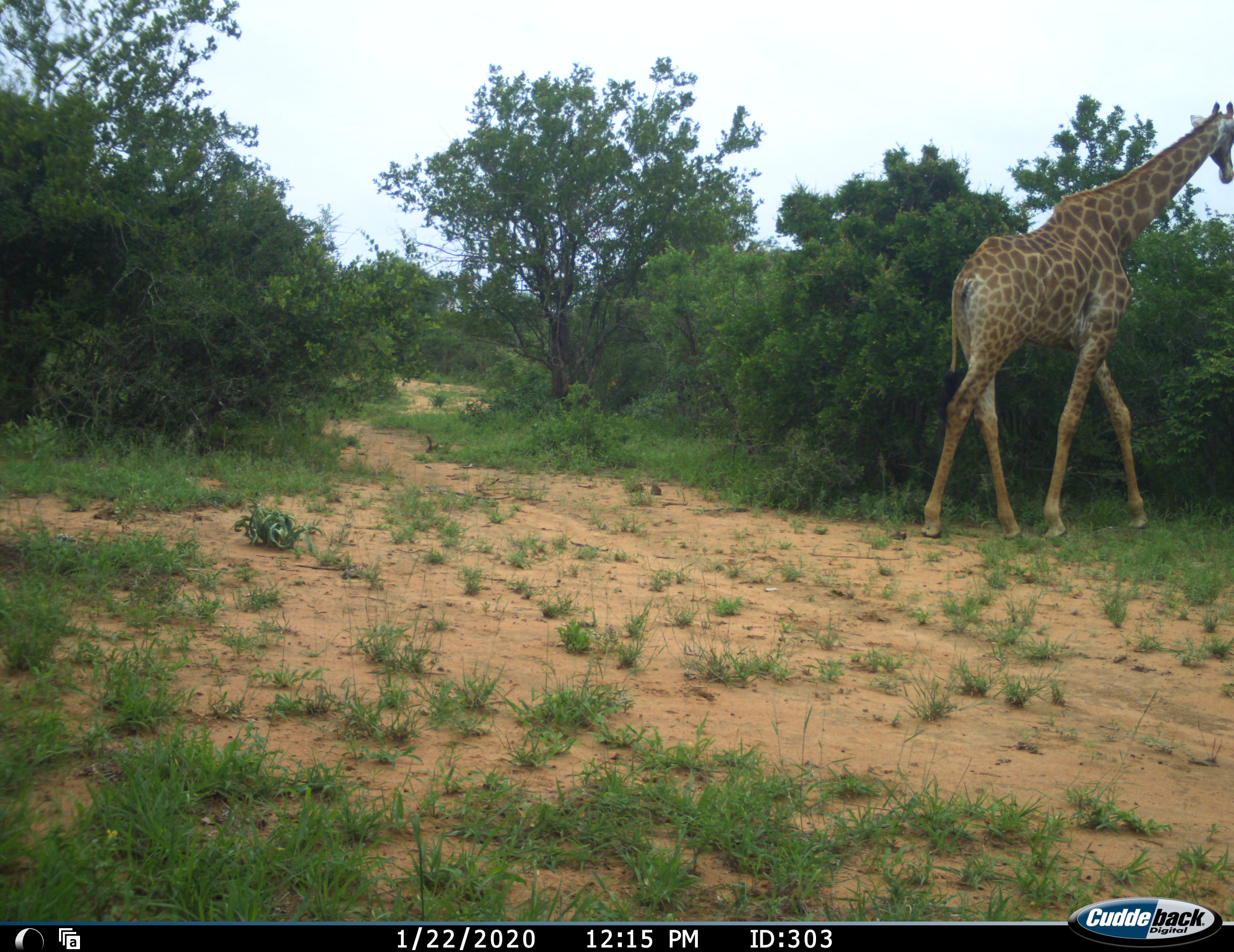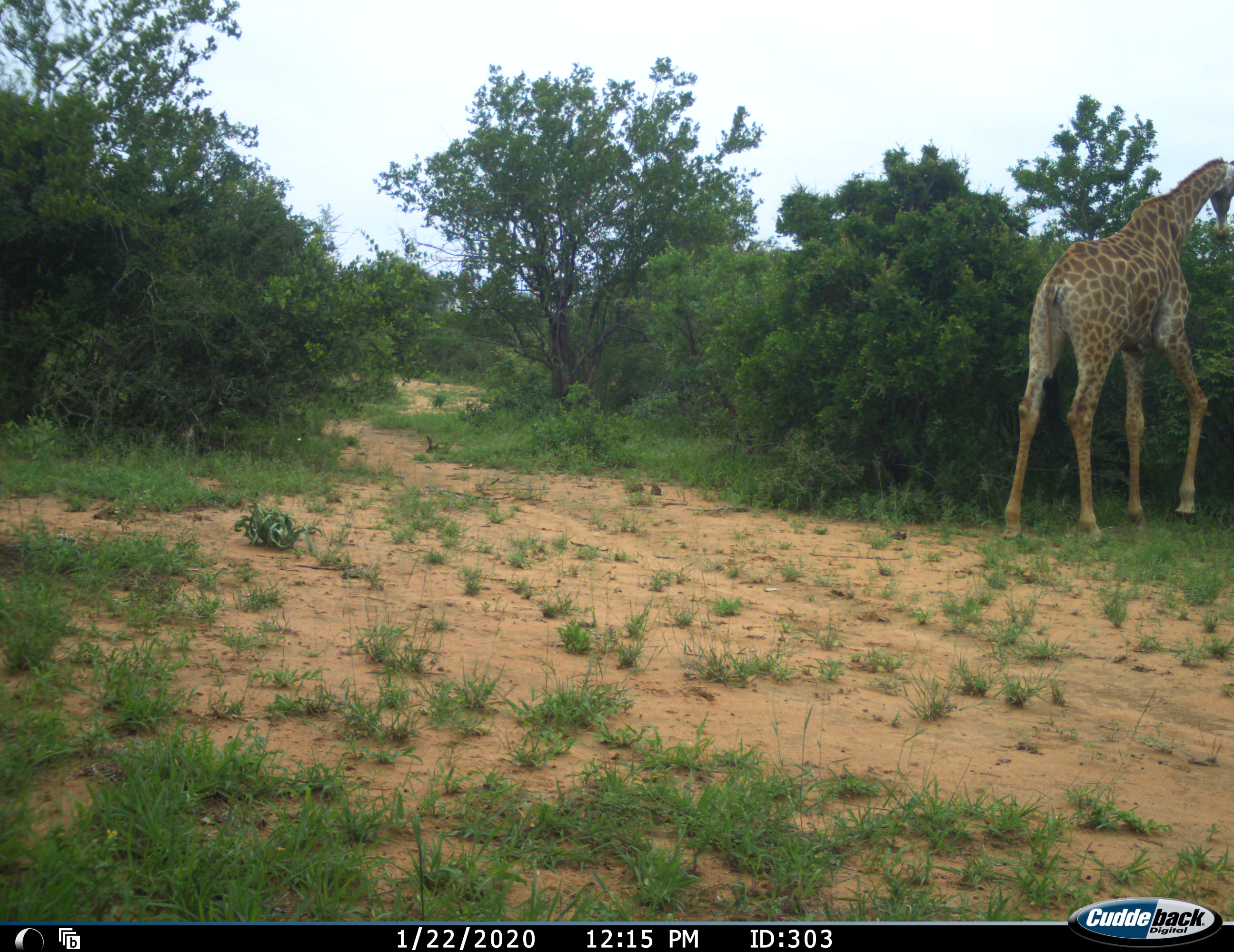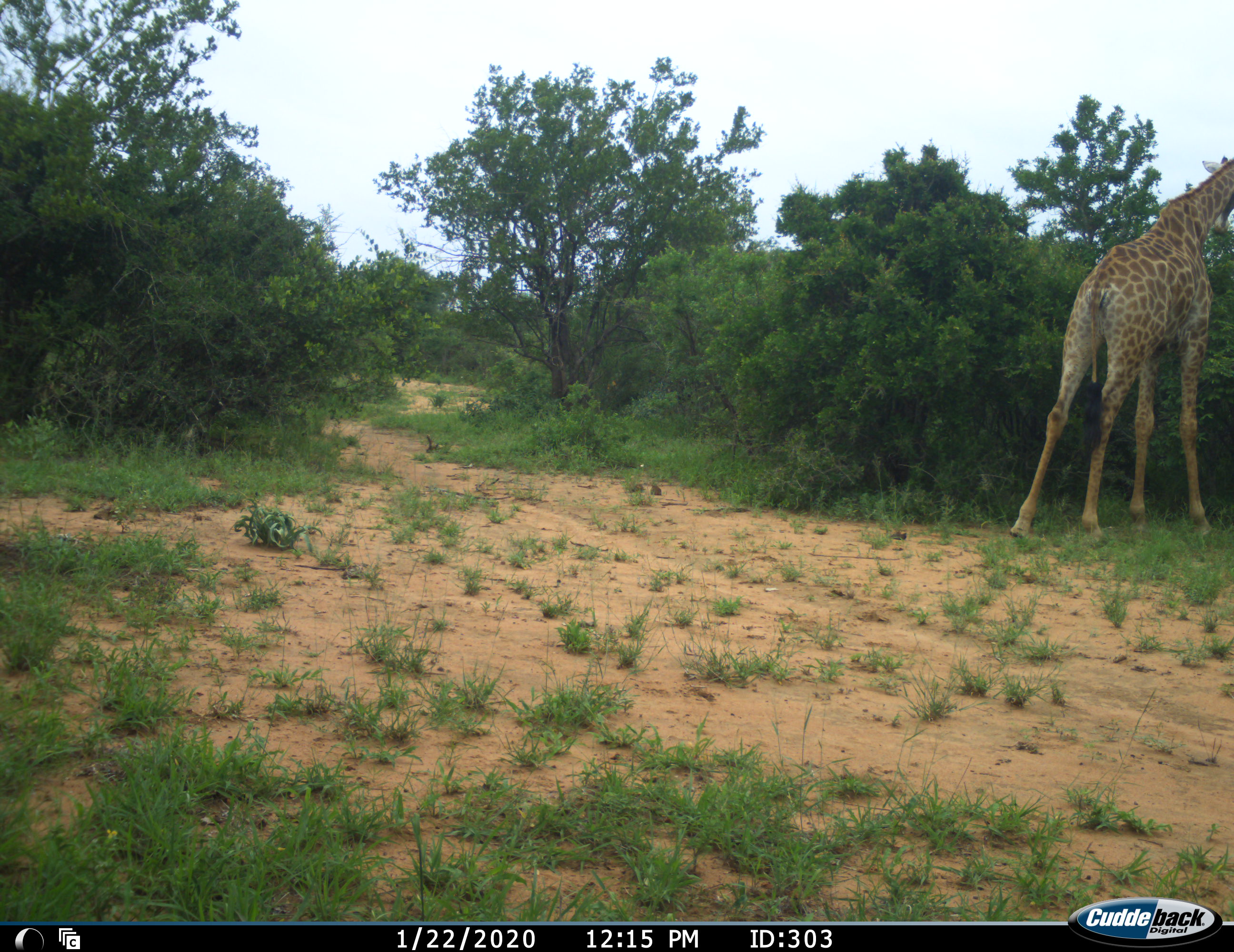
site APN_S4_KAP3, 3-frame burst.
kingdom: Animalia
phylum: Chordata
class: Mammalia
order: Artiodactyla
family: Giraffidae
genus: Giraffa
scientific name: Giraffa camelopardalis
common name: giraffe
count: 1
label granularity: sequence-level